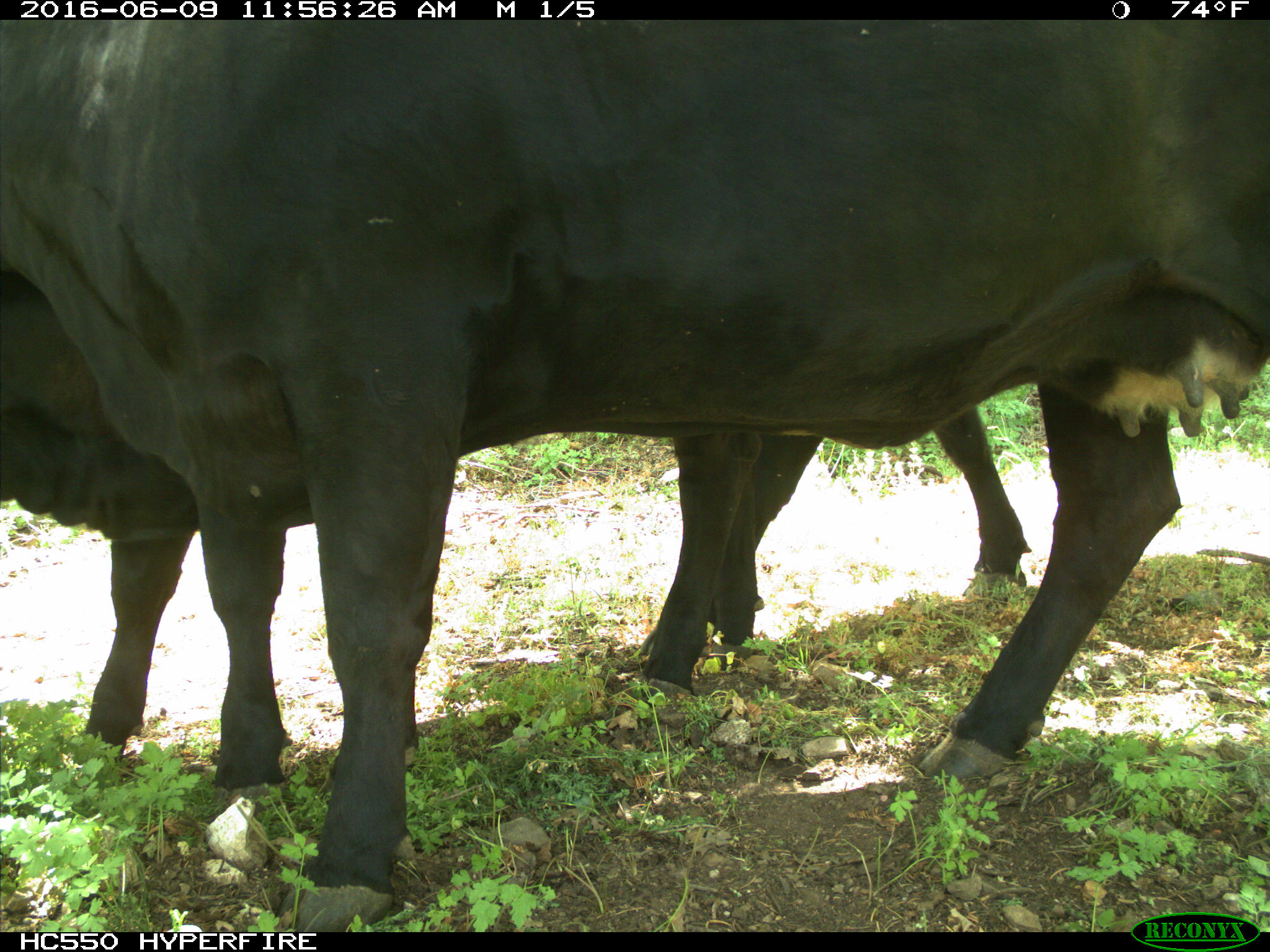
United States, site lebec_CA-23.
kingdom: Animalia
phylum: Chordata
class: Mammalia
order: Artiodactyla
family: Bovidae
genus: Bos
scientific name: Bos taurus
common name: domestic cow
Bos taurus (domestic cow).